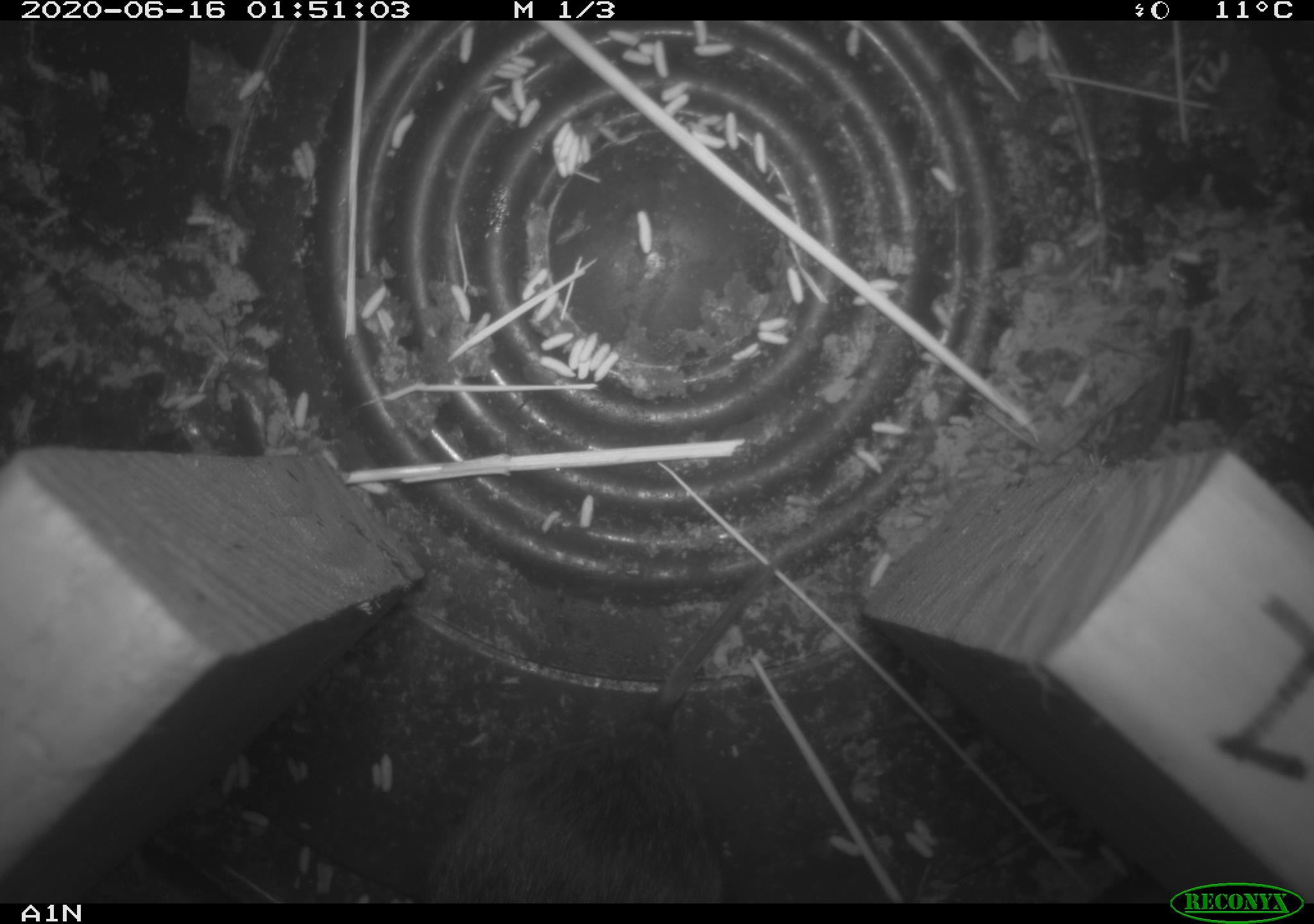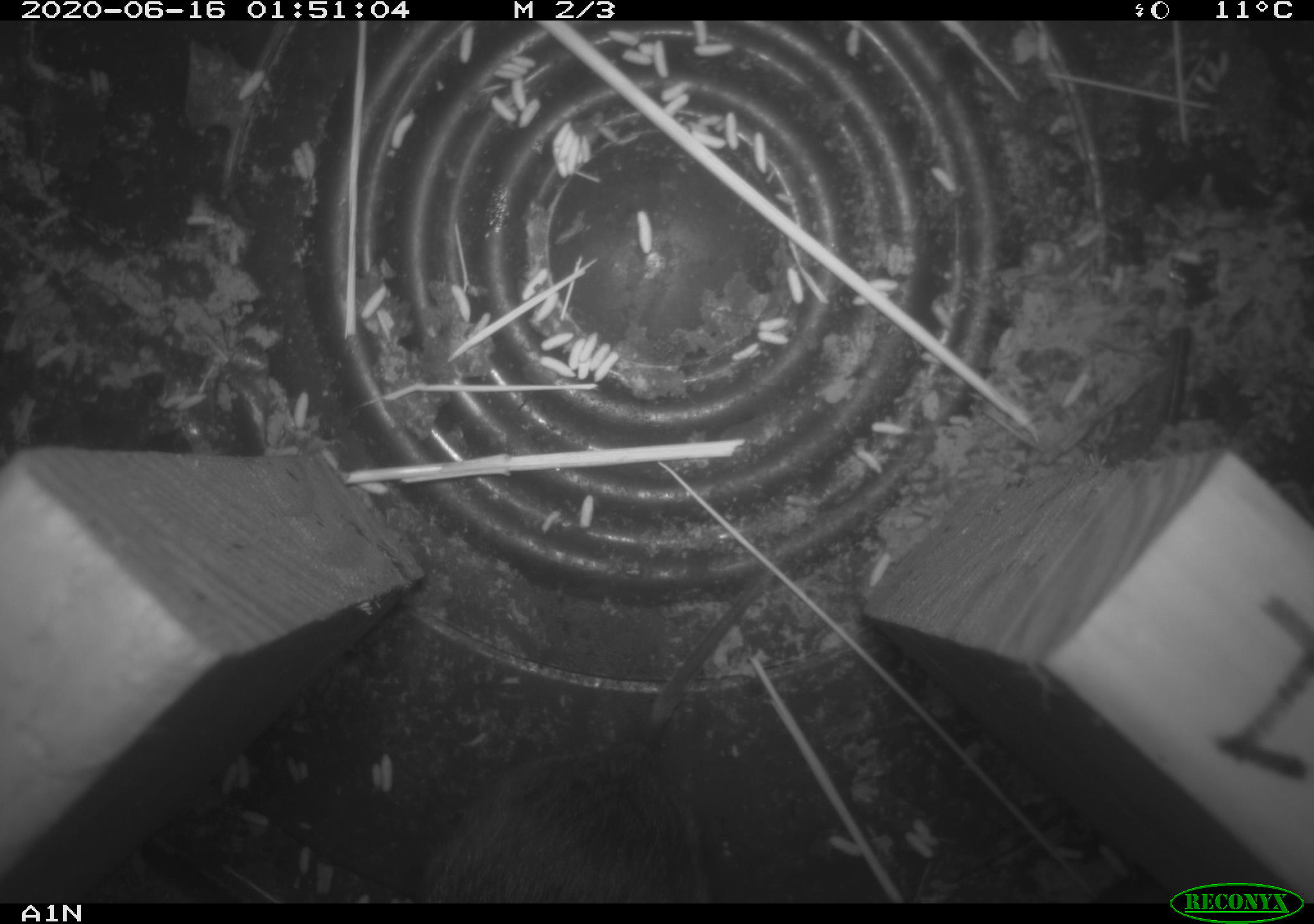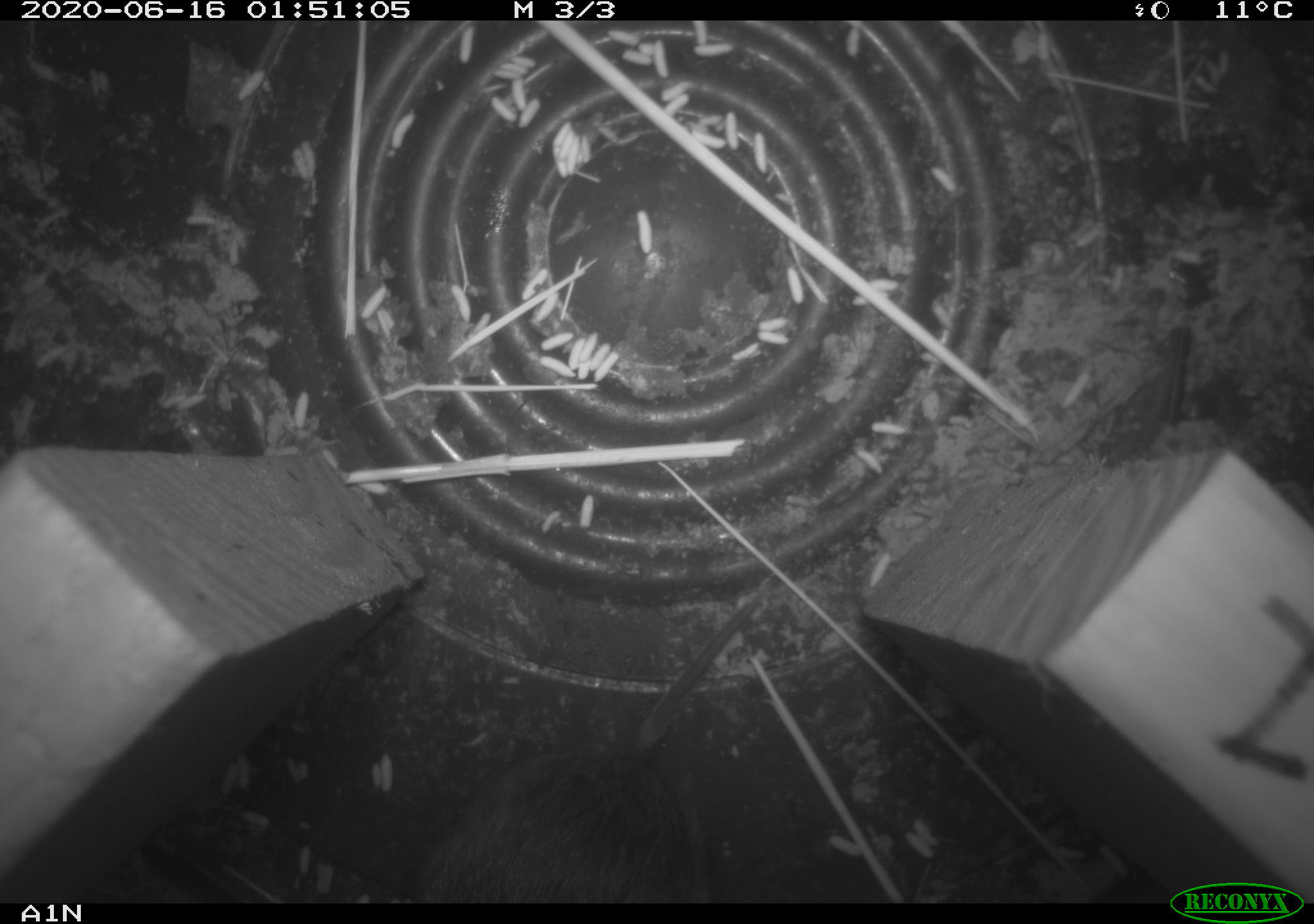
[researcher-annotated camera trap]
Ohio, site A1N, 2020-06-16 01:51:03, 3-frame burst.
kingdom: Animalia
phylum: Chordata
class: Mammalia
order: Rodentia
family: Cricetidae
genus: Microtus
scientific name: Microtus pennsylvanicus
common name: meadow vole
Meadow vole (Microtus pennsylvanicus).